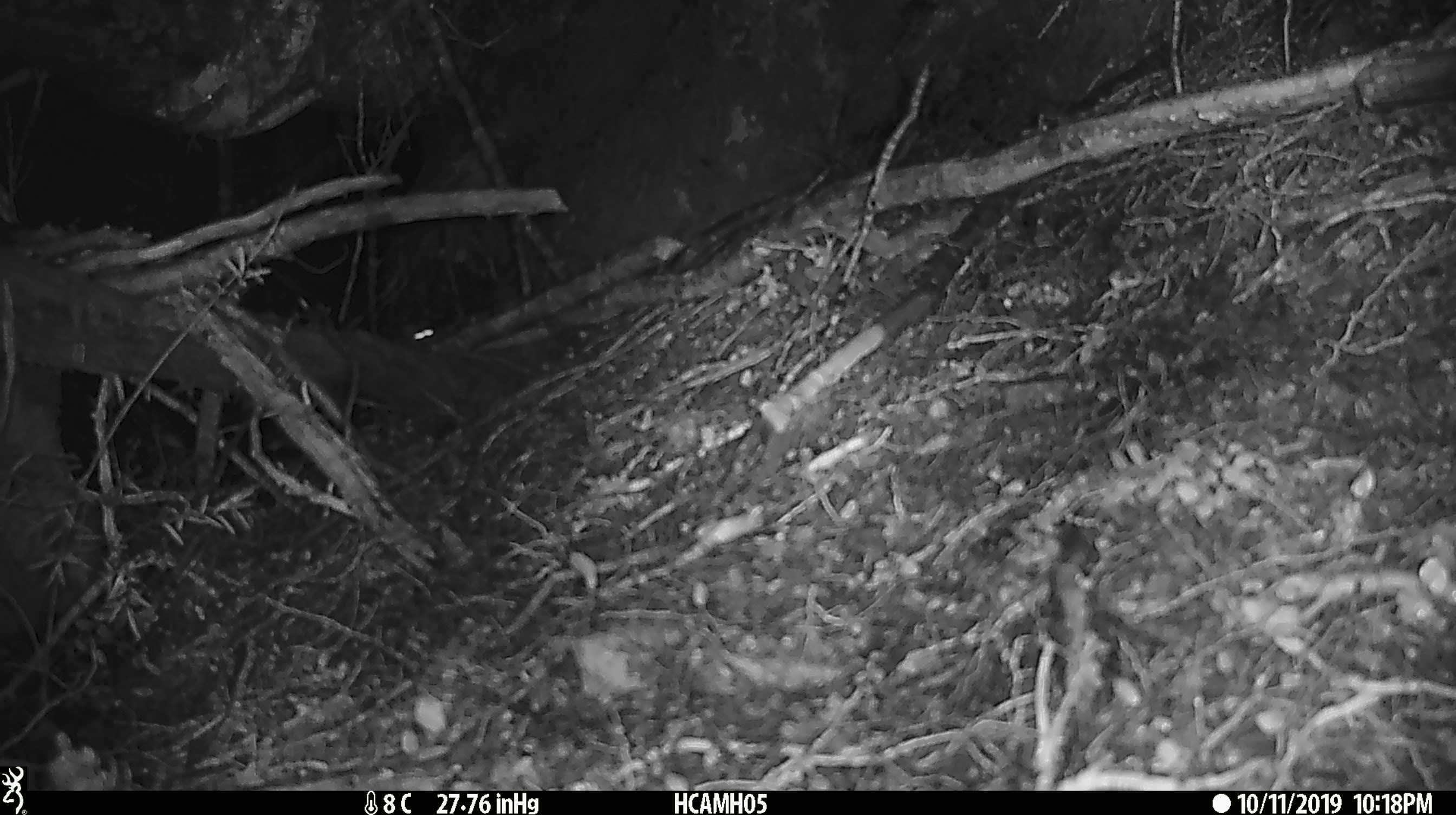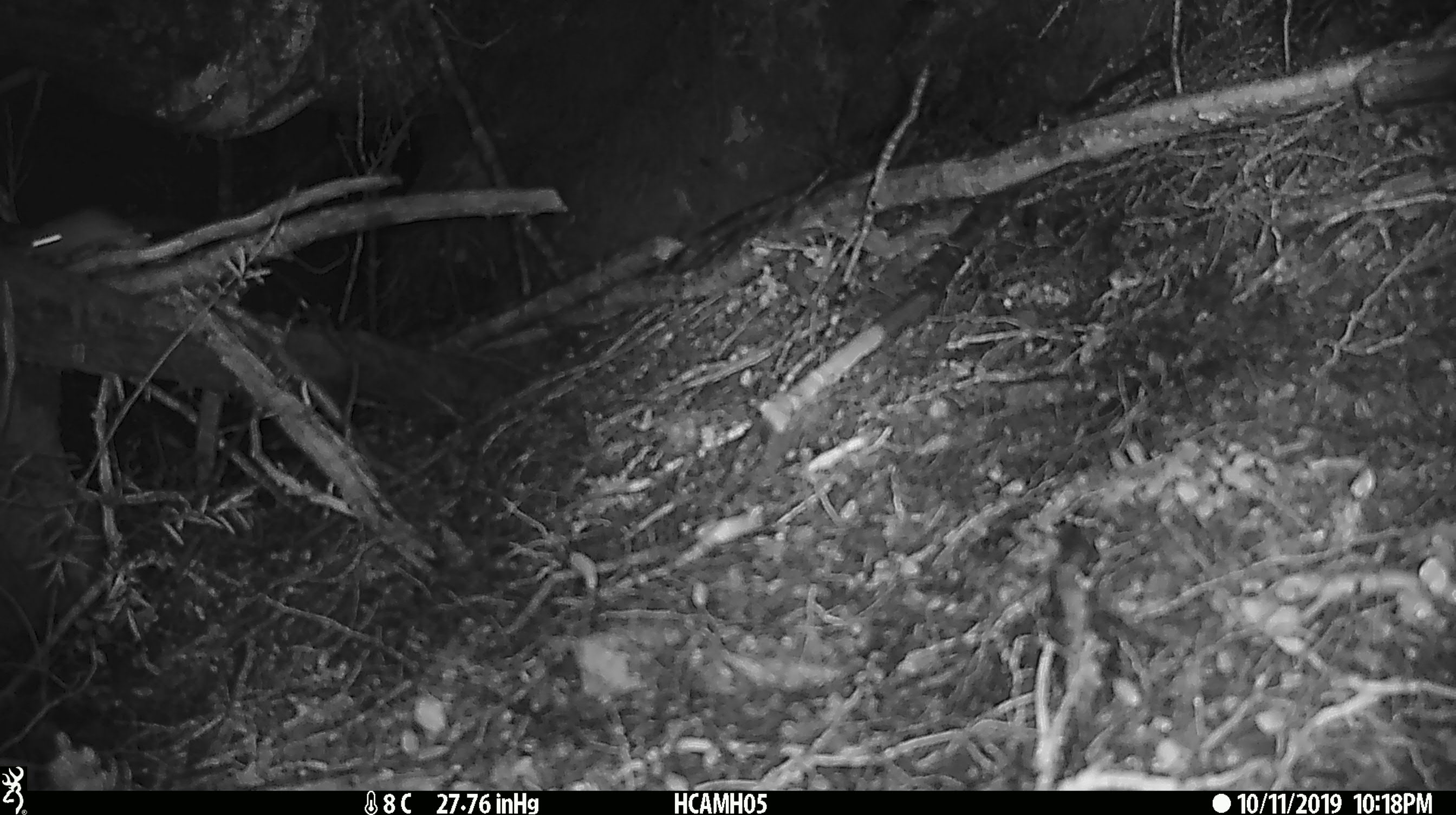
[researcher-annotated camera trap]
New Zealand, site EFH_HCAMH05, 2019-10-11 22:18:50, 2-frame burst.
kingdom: Animalia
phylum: Chordata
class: Mammalia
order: Rodentia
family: Muridae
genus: Mus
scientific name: Mus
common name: mouse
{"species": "mouse (Mus)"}